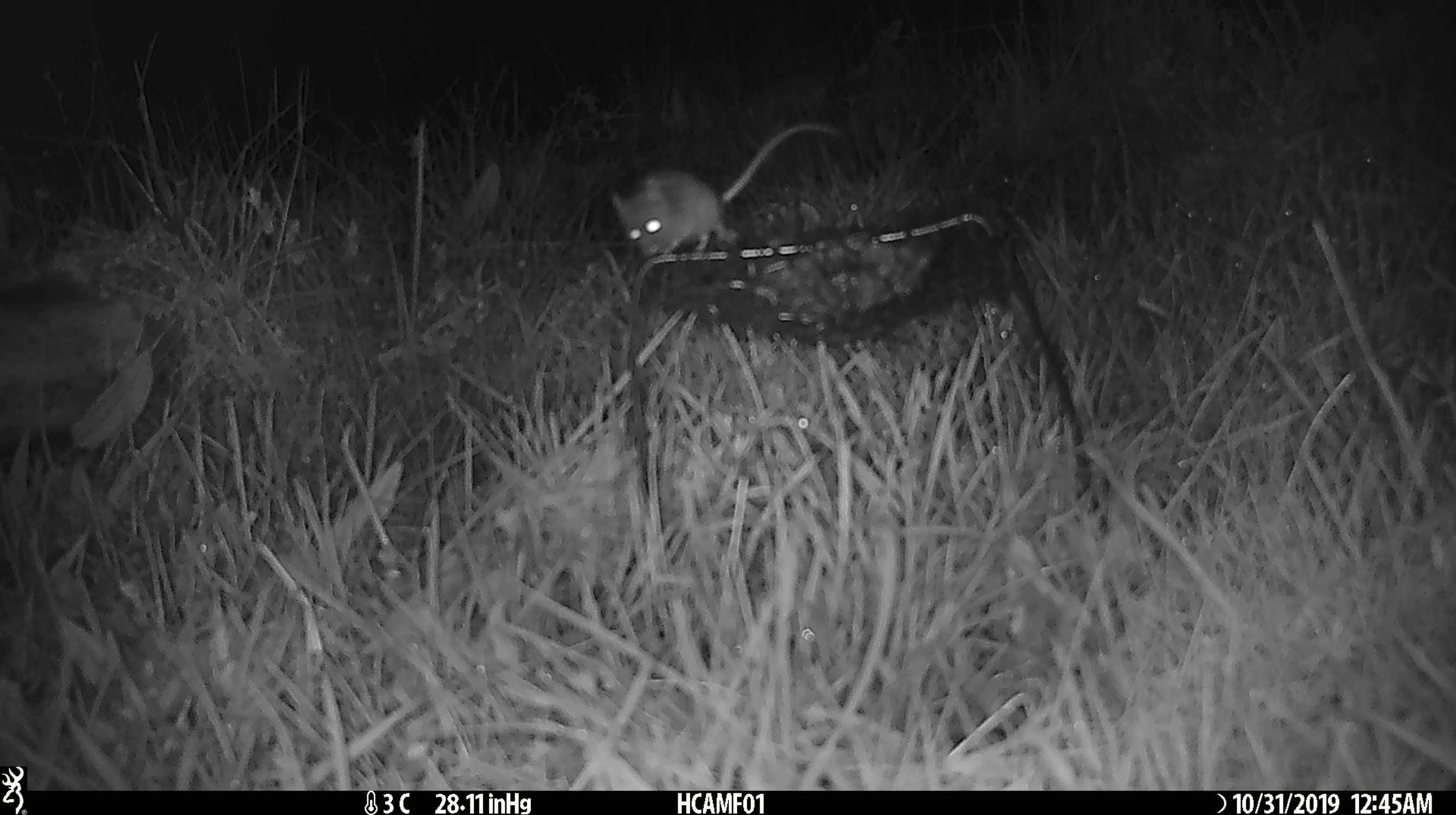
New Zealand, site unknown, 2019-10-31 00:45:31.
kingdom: Animalia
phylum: Chordata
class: Mammalia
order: Rodentia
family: Muridae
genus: Mus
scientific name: Mus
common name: mouse